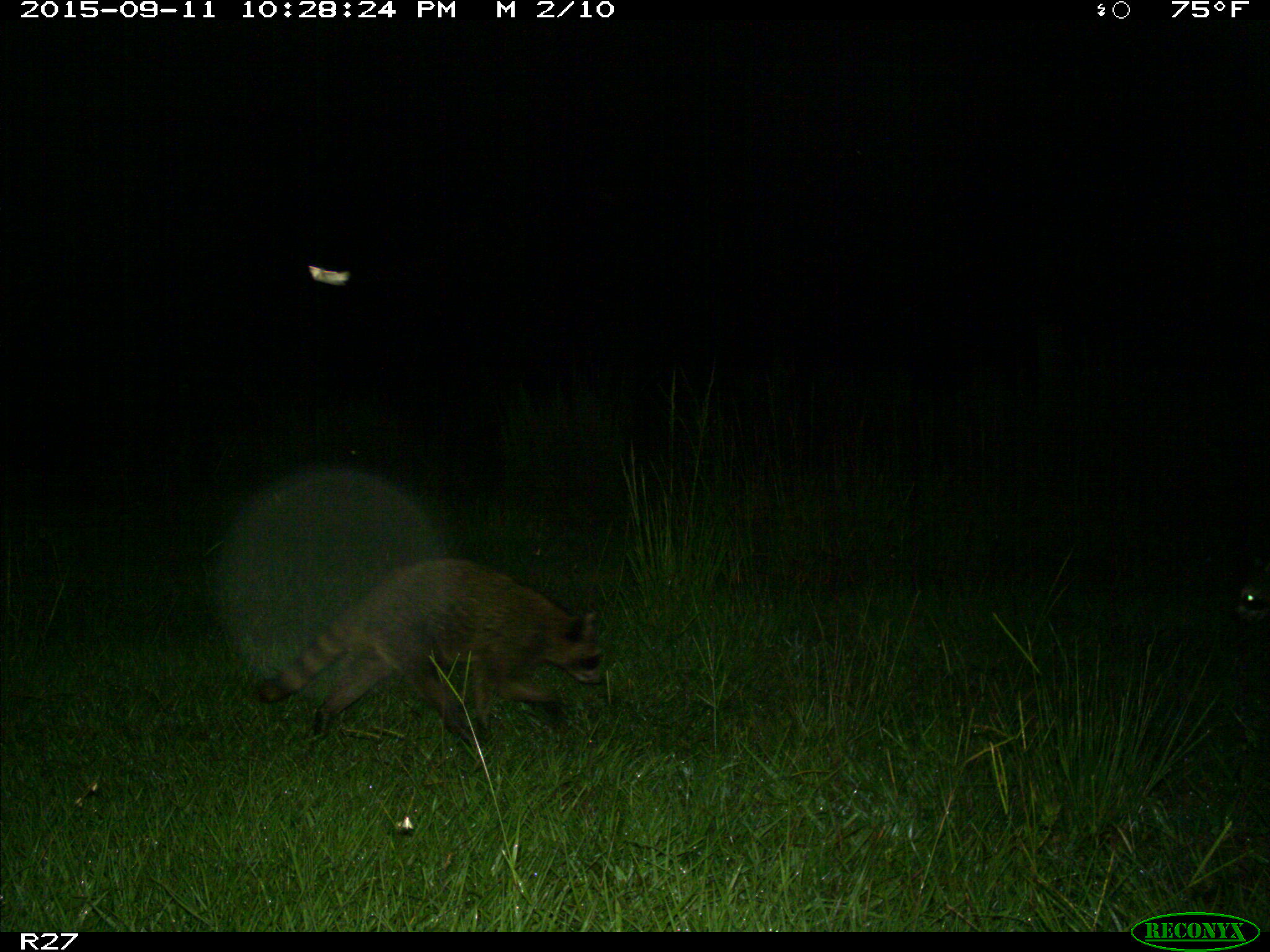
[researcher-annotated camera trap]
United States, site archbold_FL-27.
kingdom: Animalia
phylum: Chordata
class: Mammalia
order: Carnivora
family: Procyonidae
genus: Procyon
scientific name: Procyon lotor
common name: common raccoon